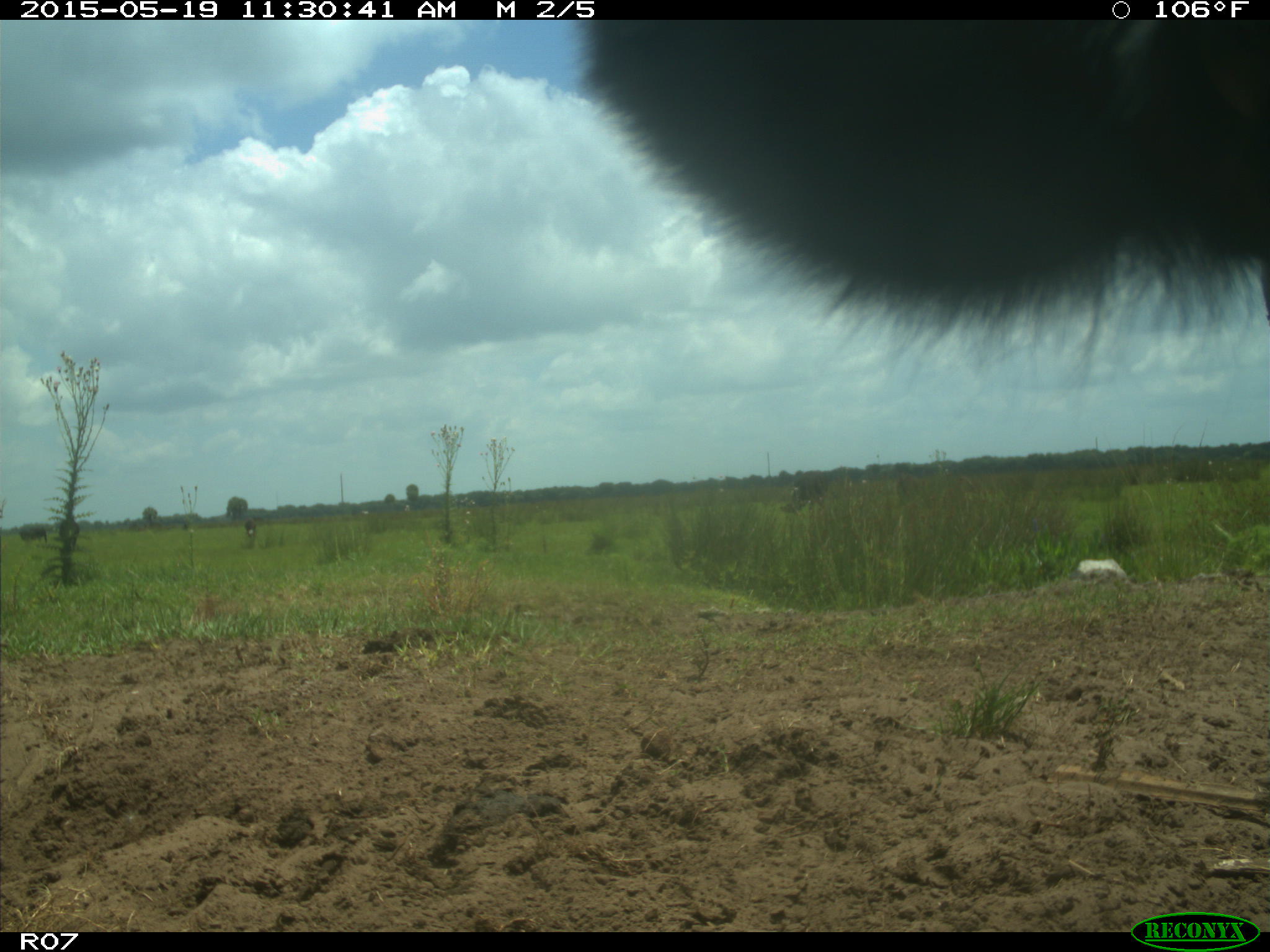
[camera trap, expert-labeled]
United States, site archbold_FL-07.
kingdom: Animalia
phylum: Chordata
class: Mammalia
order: Artiodactyla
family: Bovidae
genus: Bos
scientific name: Bos taurus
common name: domestic cow